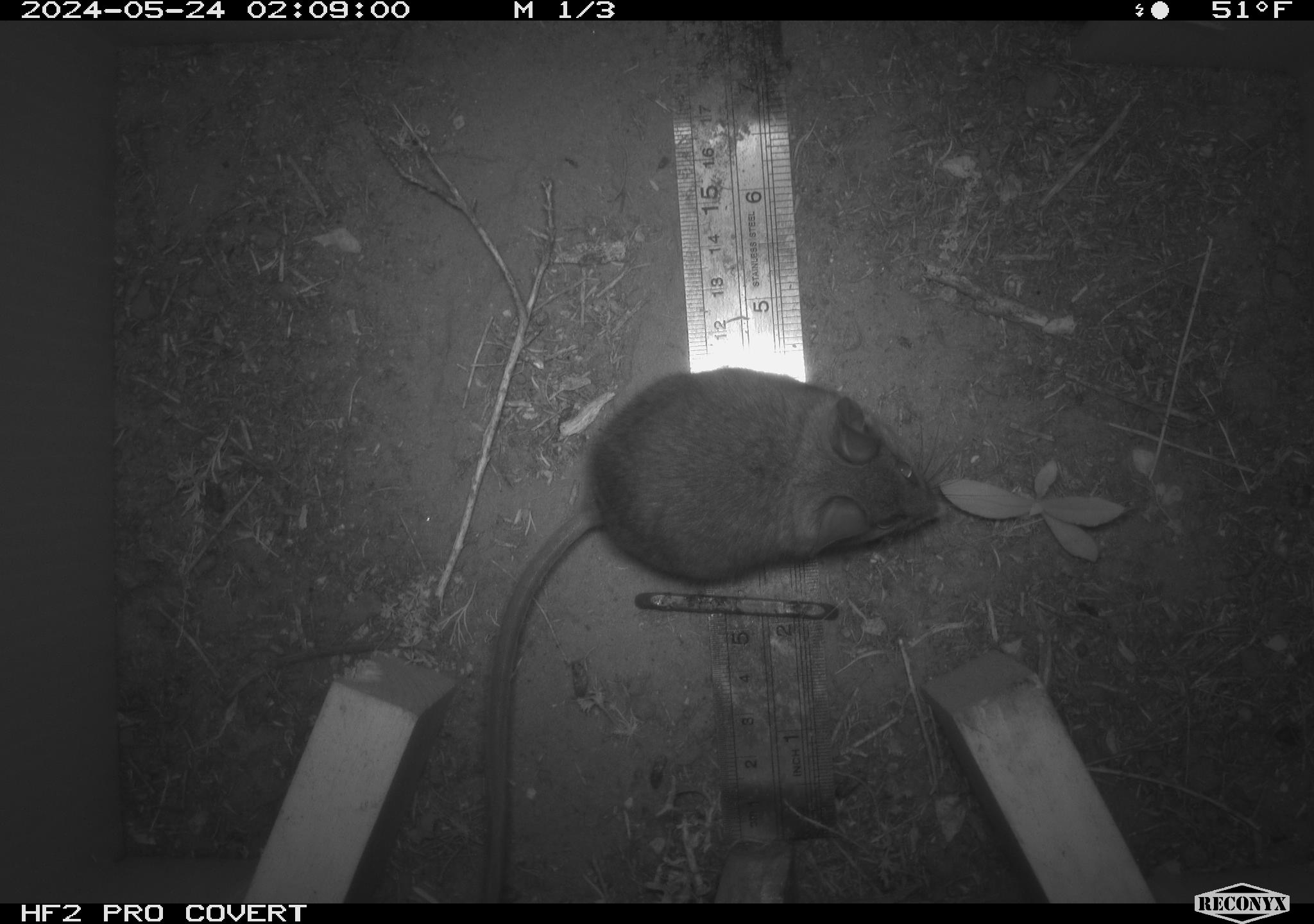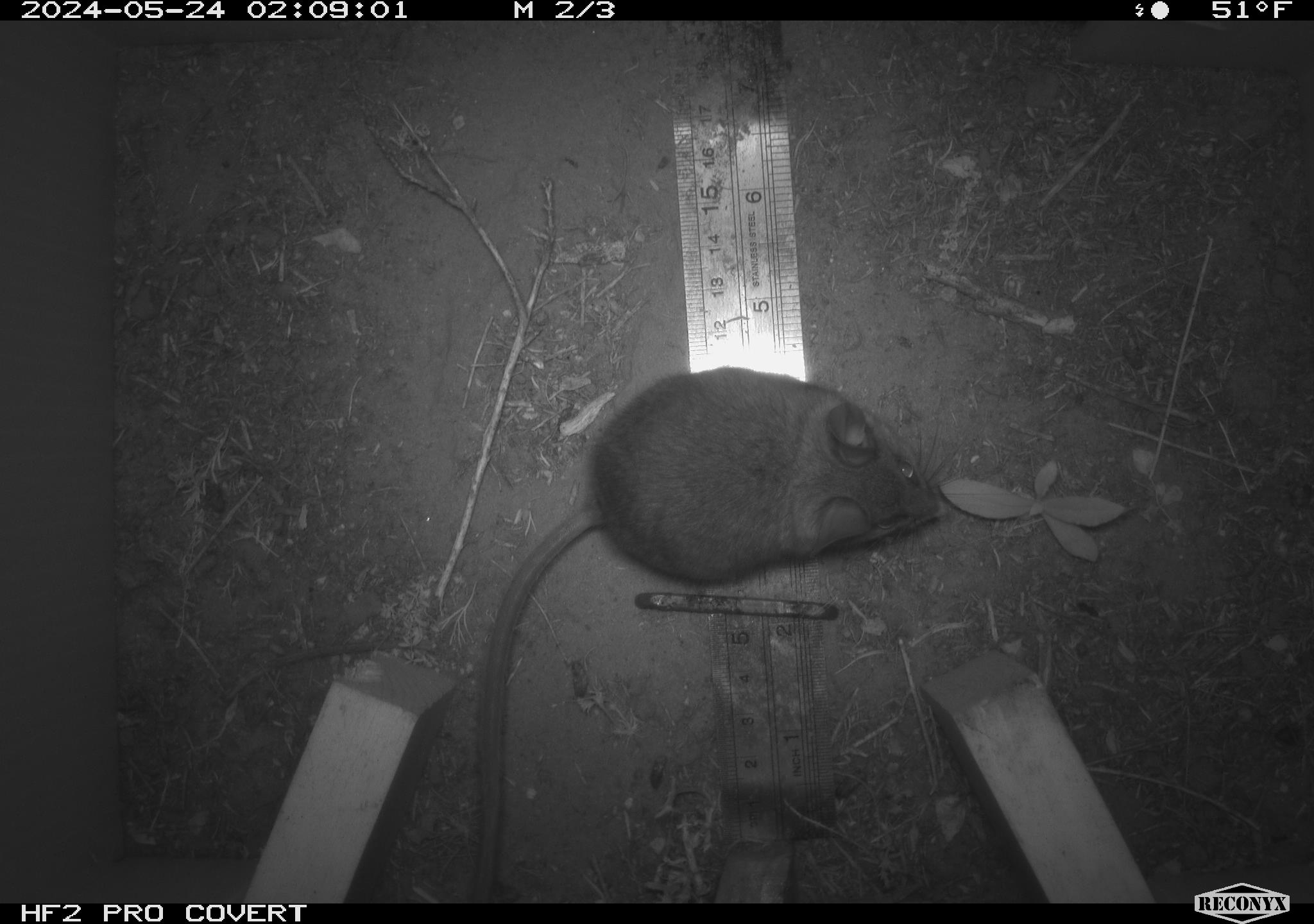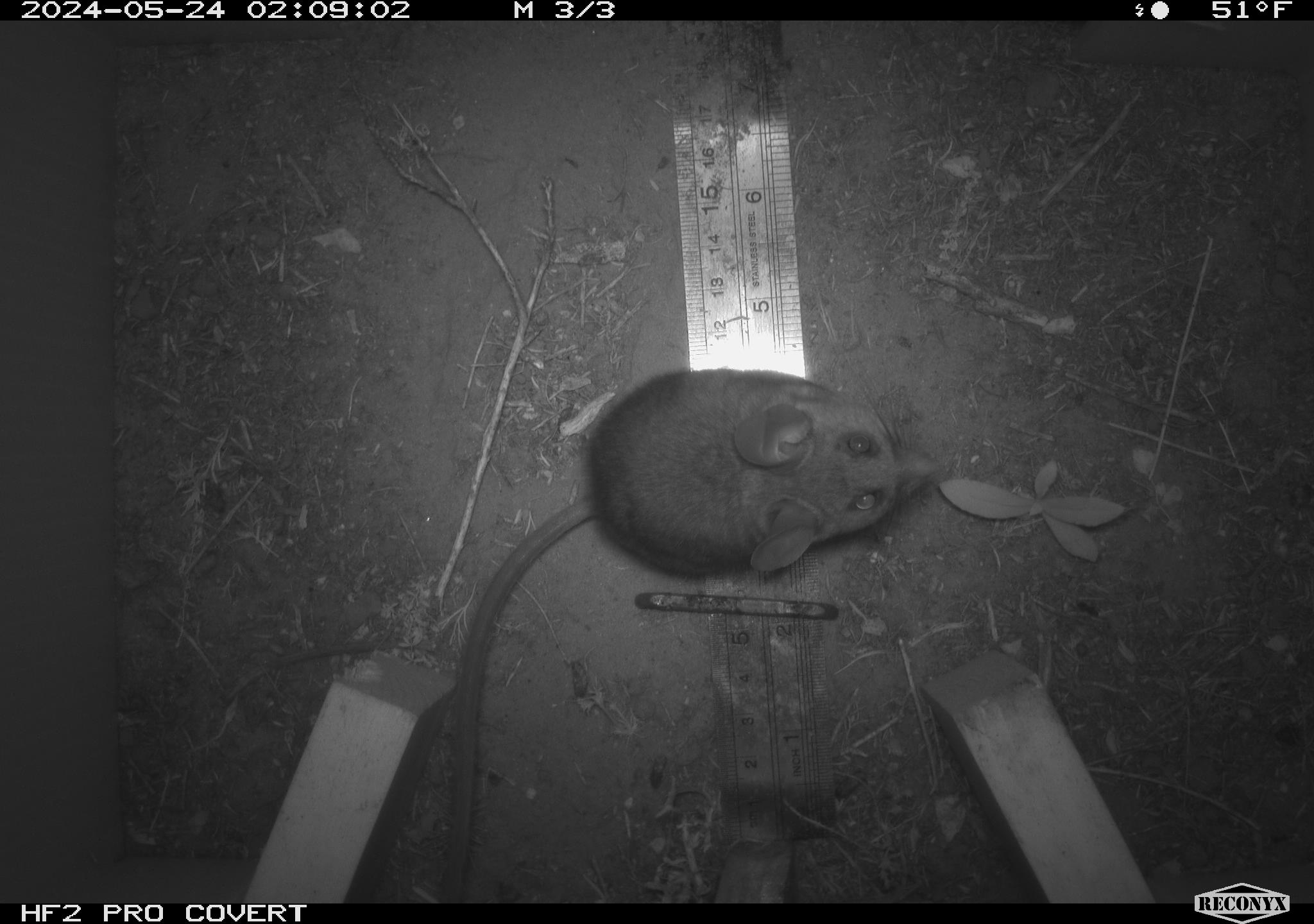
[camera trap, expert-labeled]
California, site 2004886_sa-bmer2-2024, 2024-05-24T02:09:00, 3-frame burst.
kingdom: Animalia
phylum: Chordata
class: Mammalia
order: Rodentia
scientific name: Rodentia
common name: woodrat or rat or mouse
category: woodrat or rat or mouse species